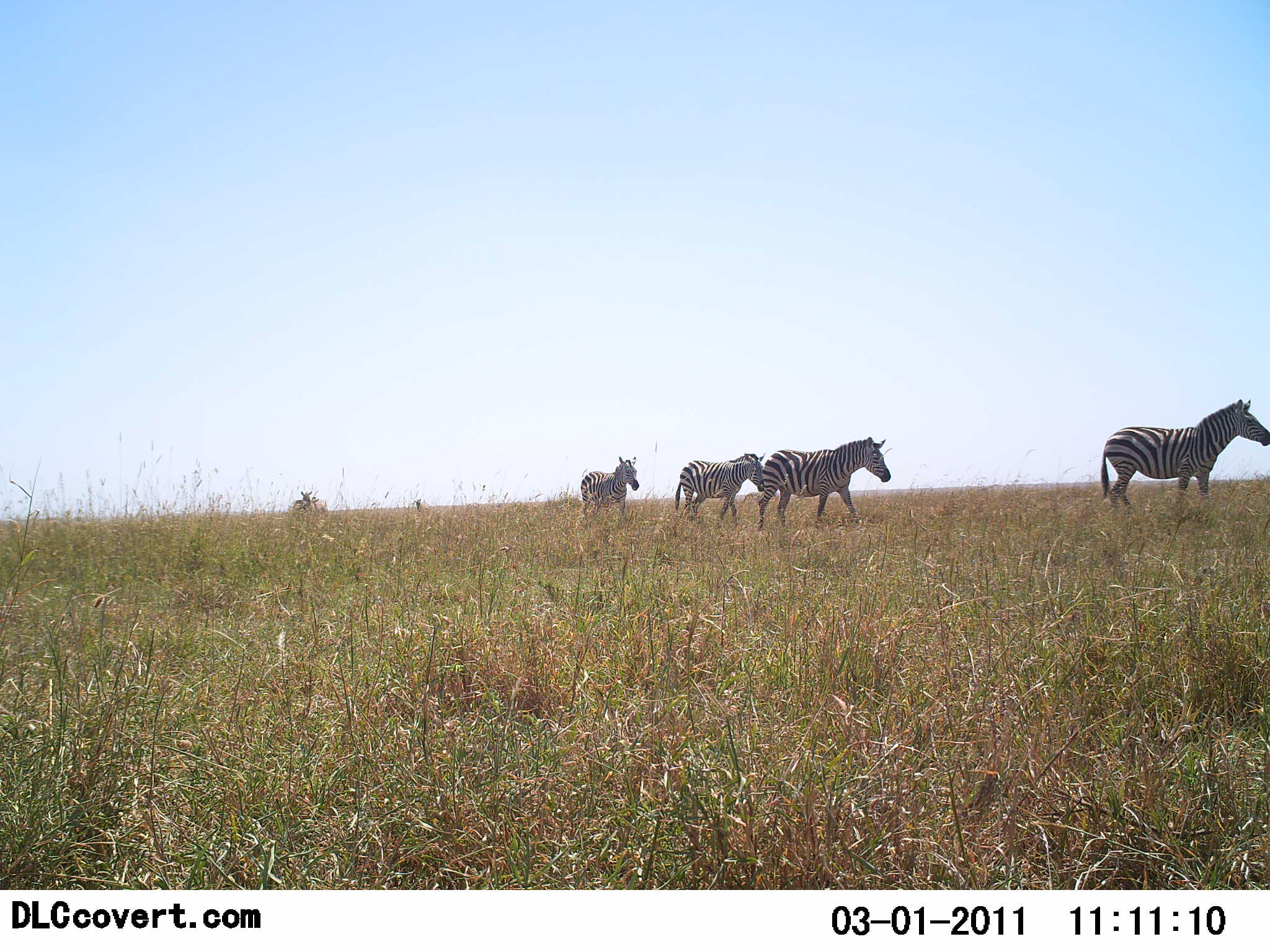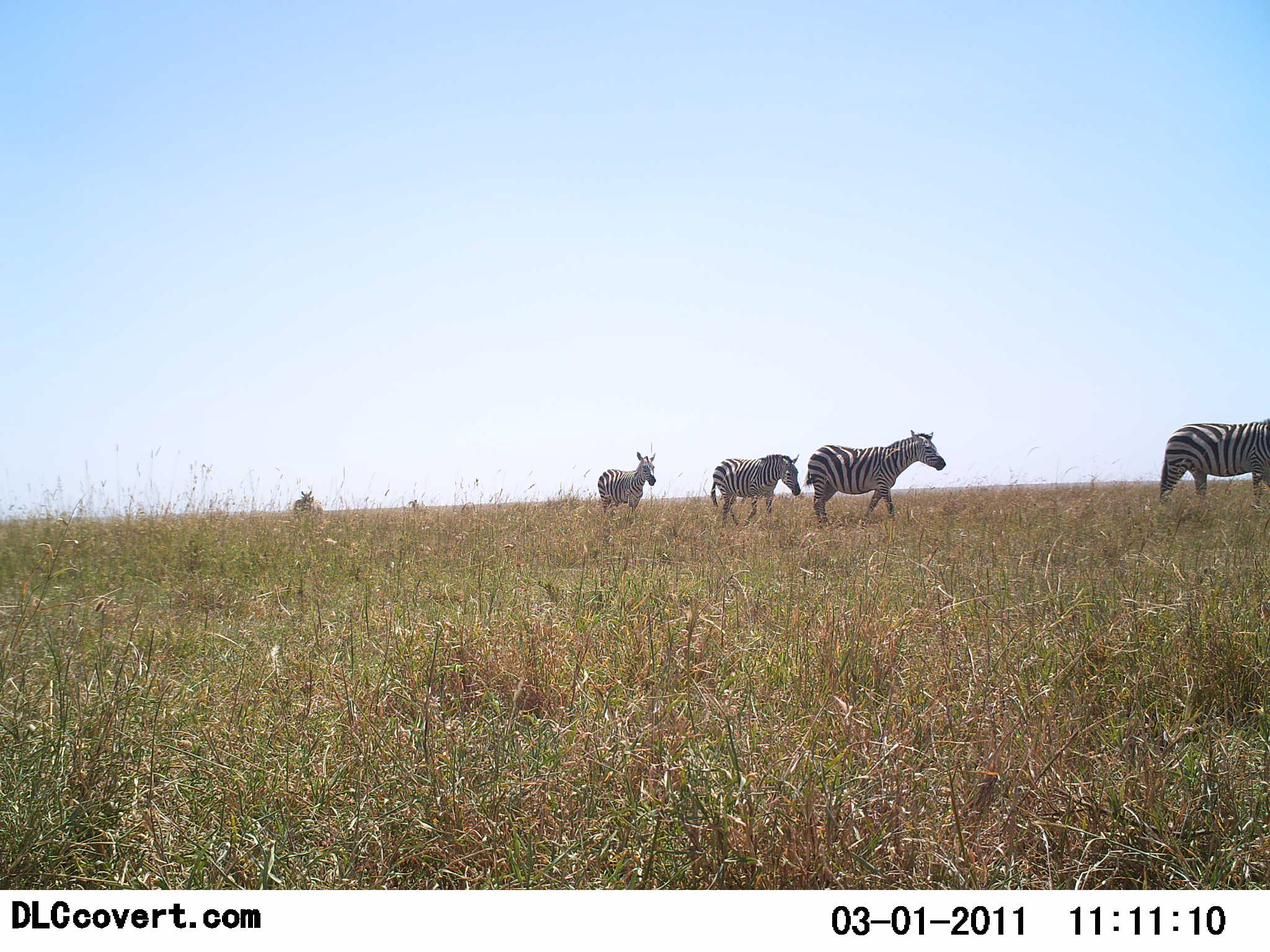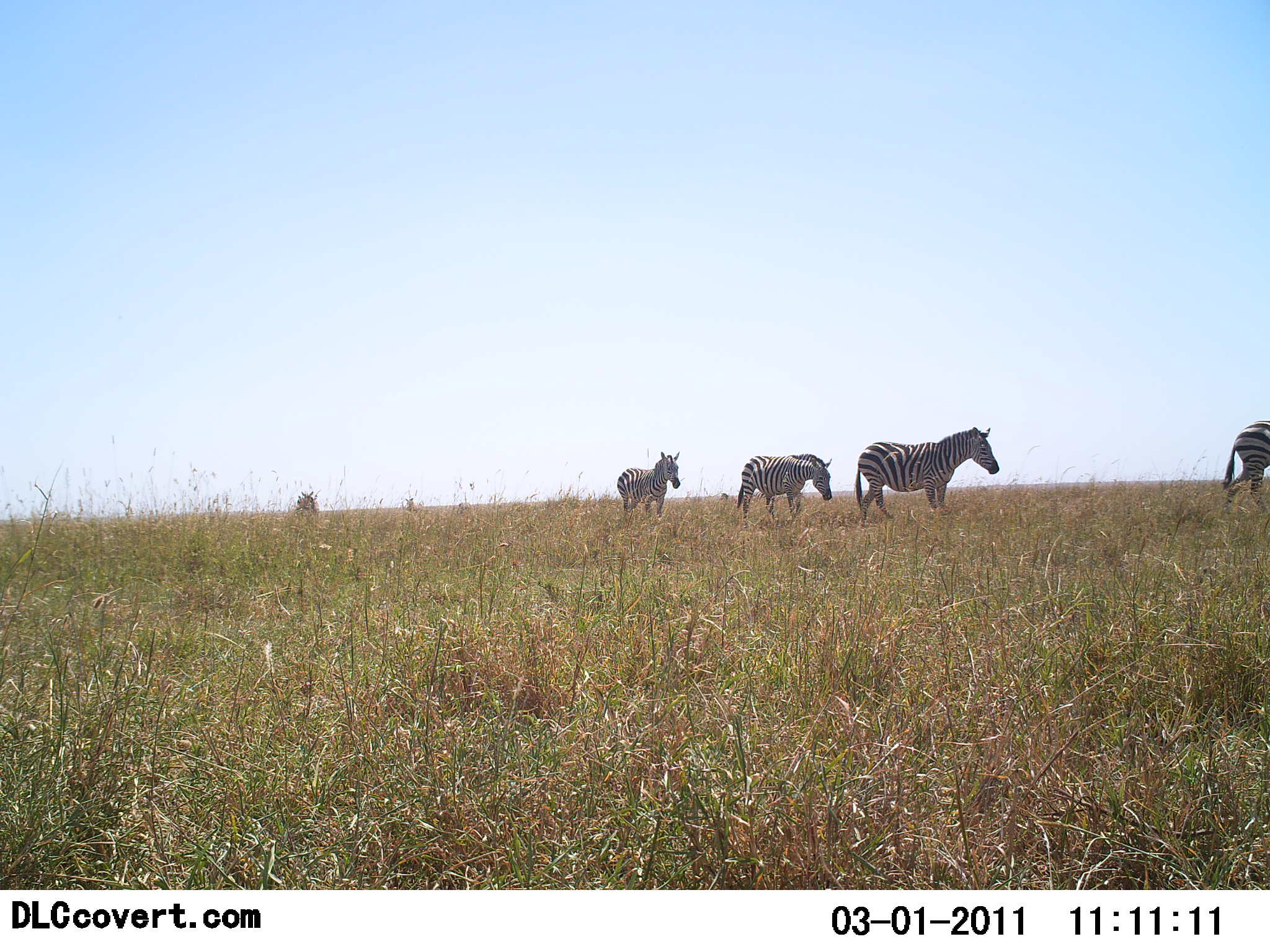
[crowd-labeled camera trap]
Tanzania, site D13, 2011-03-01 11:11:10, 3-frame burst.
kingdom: Animalia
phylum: Chordata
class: Mammalia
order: Perissodactyla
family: Equidae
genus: Equus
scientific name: Equus quagga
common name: plains zebra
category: zebra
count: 4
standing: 7%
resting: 0%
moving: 100%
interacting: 0%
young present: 0%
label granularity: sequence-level